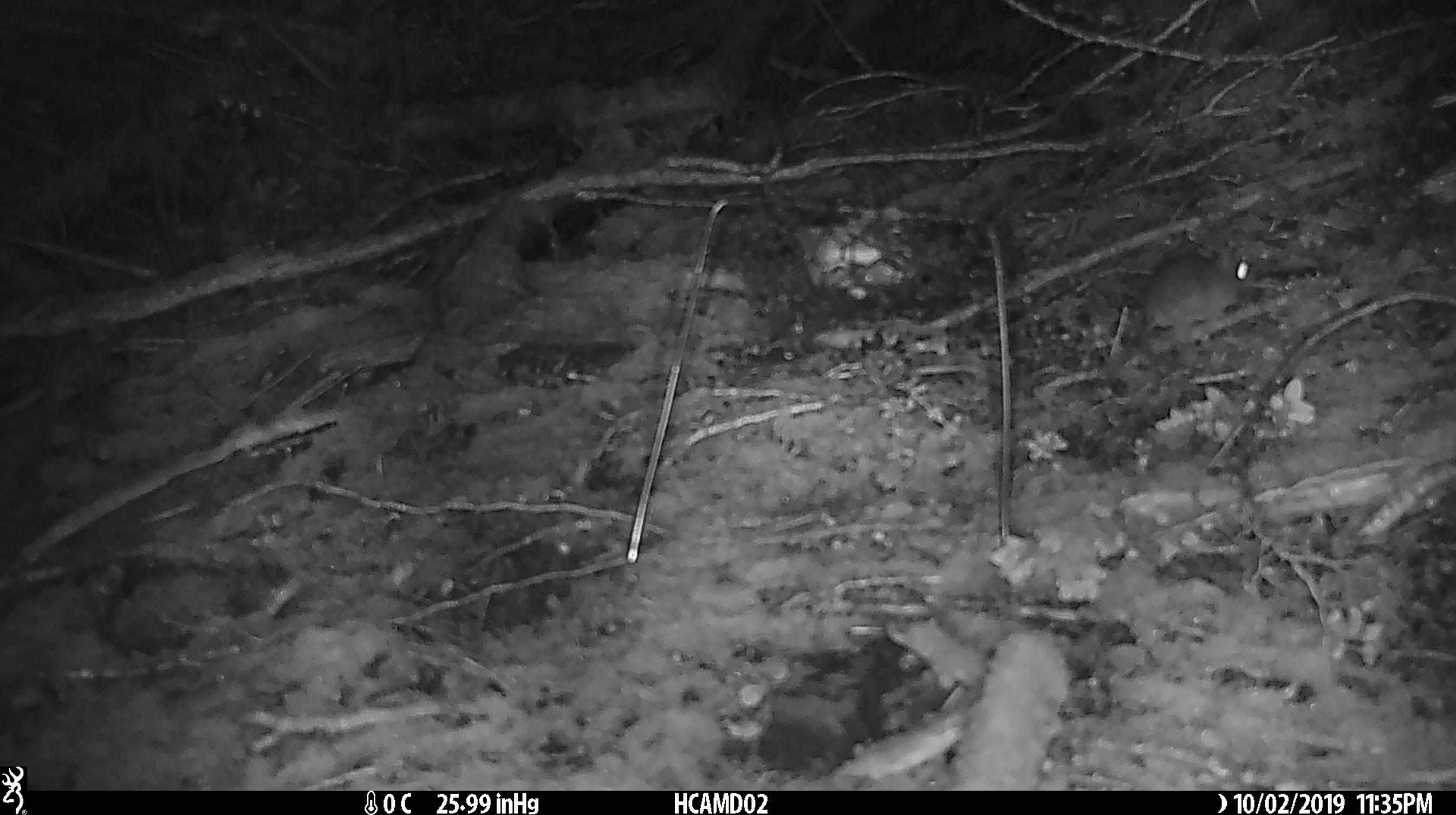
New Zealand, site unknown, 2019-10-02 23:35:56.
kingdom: Animalia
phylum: Chordata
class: Mammalia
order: Rodentia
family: Muridae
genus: Mus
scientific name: Mus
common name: mouse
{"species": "mouse (Mus)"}